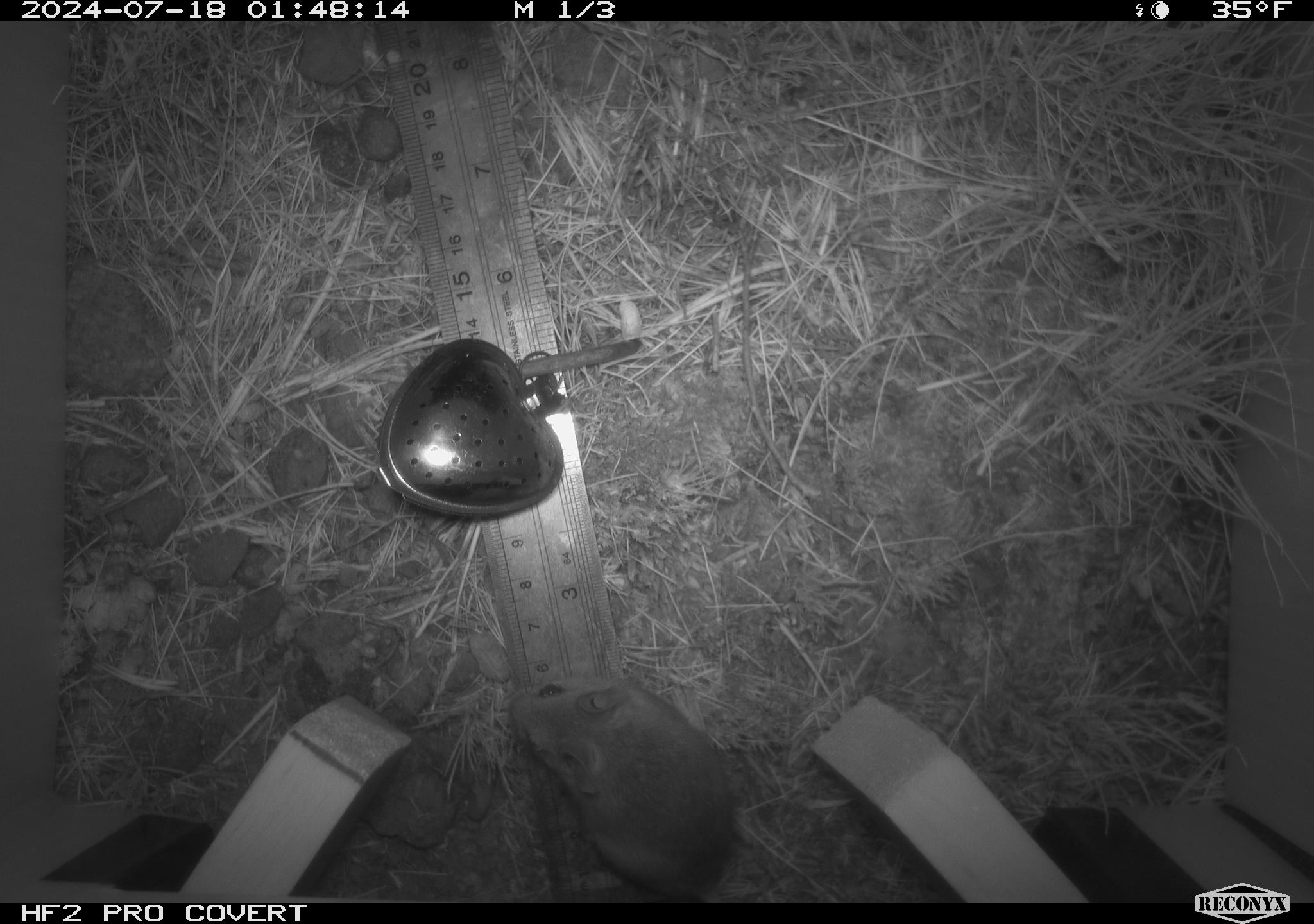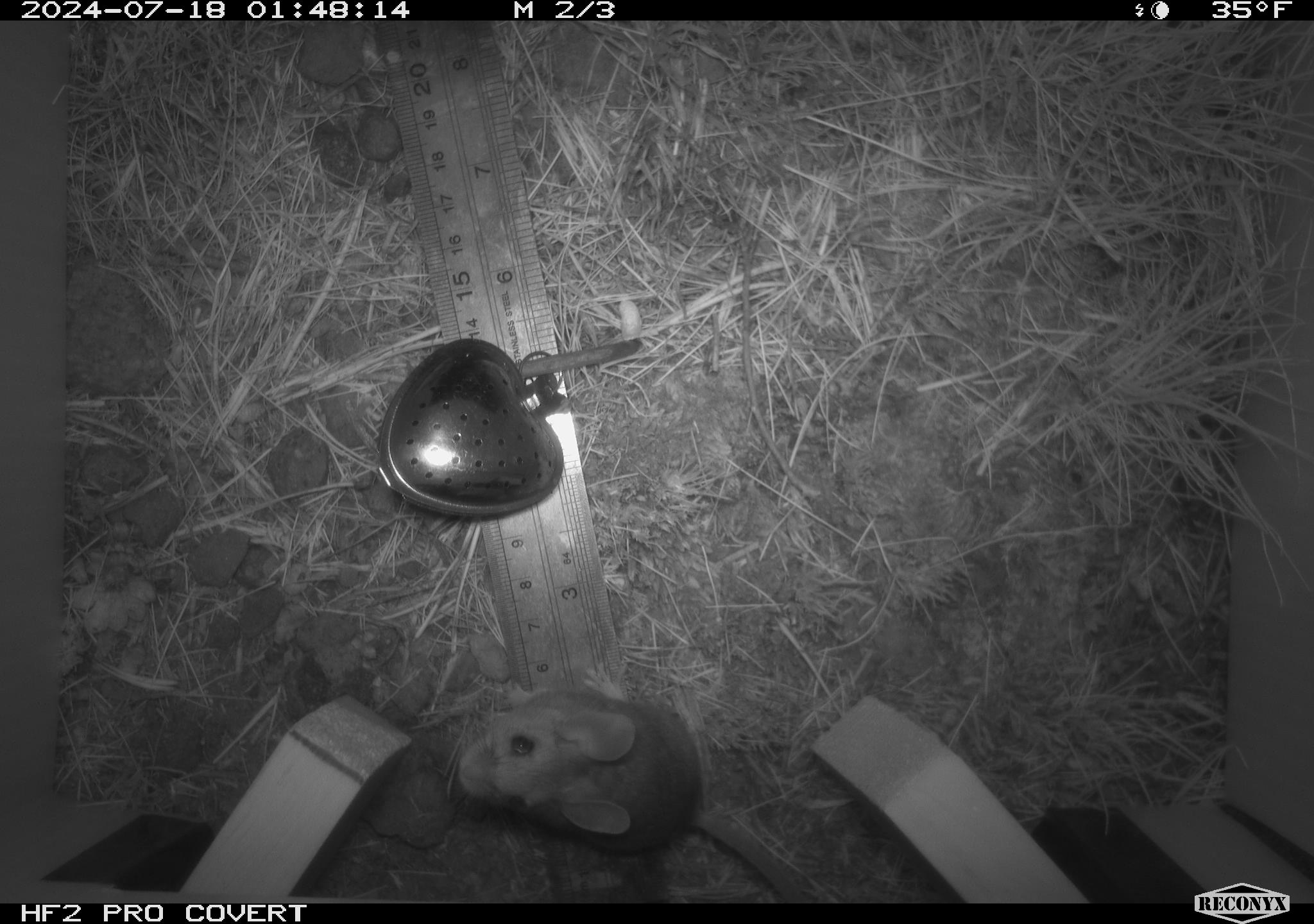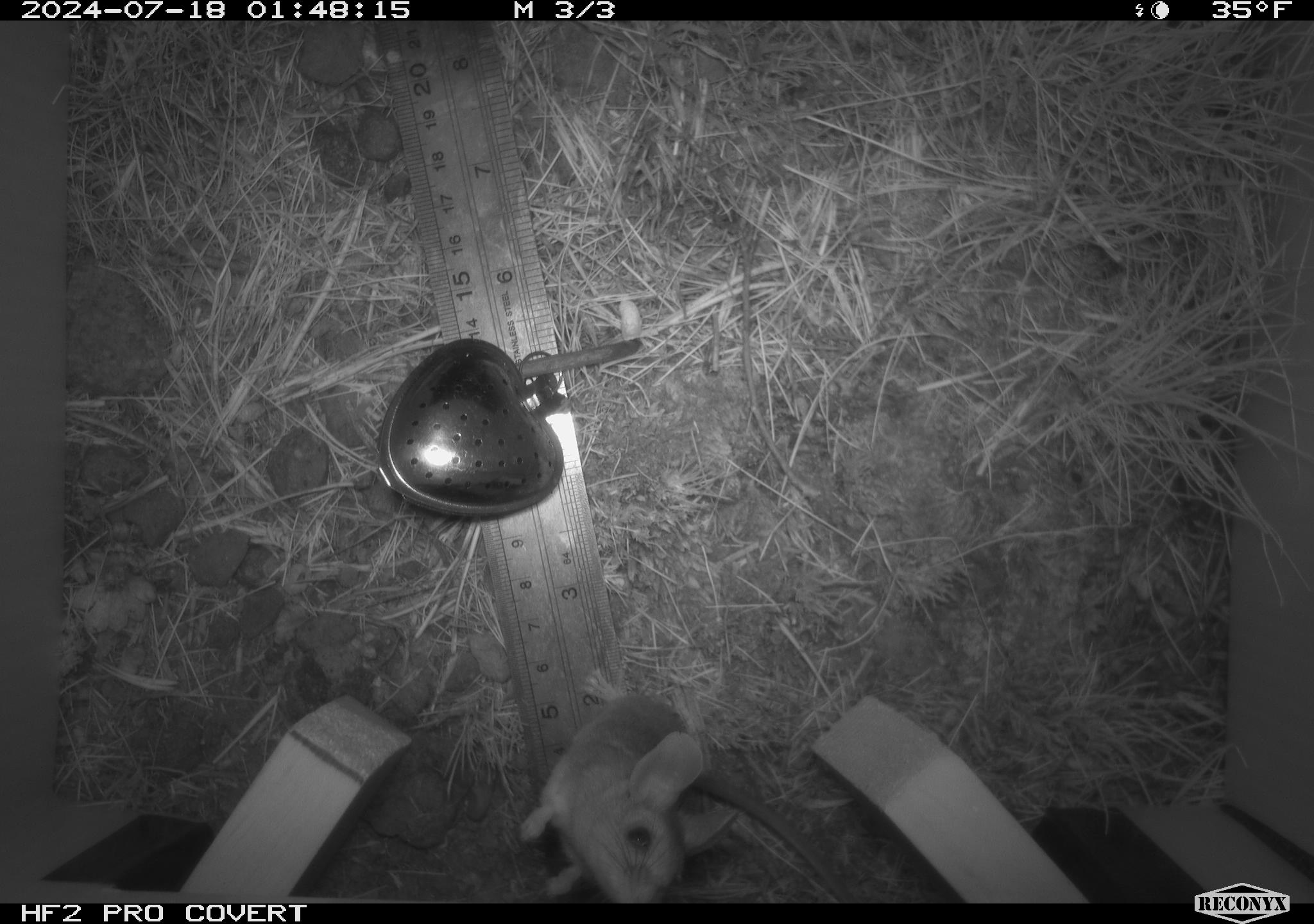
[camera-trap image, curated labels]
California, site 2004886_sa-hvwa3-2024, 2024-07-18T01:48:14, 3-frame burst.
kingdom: Animalia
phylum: Chordata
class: Mammalia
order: Rodentia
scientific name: Rodentia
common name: mouse species